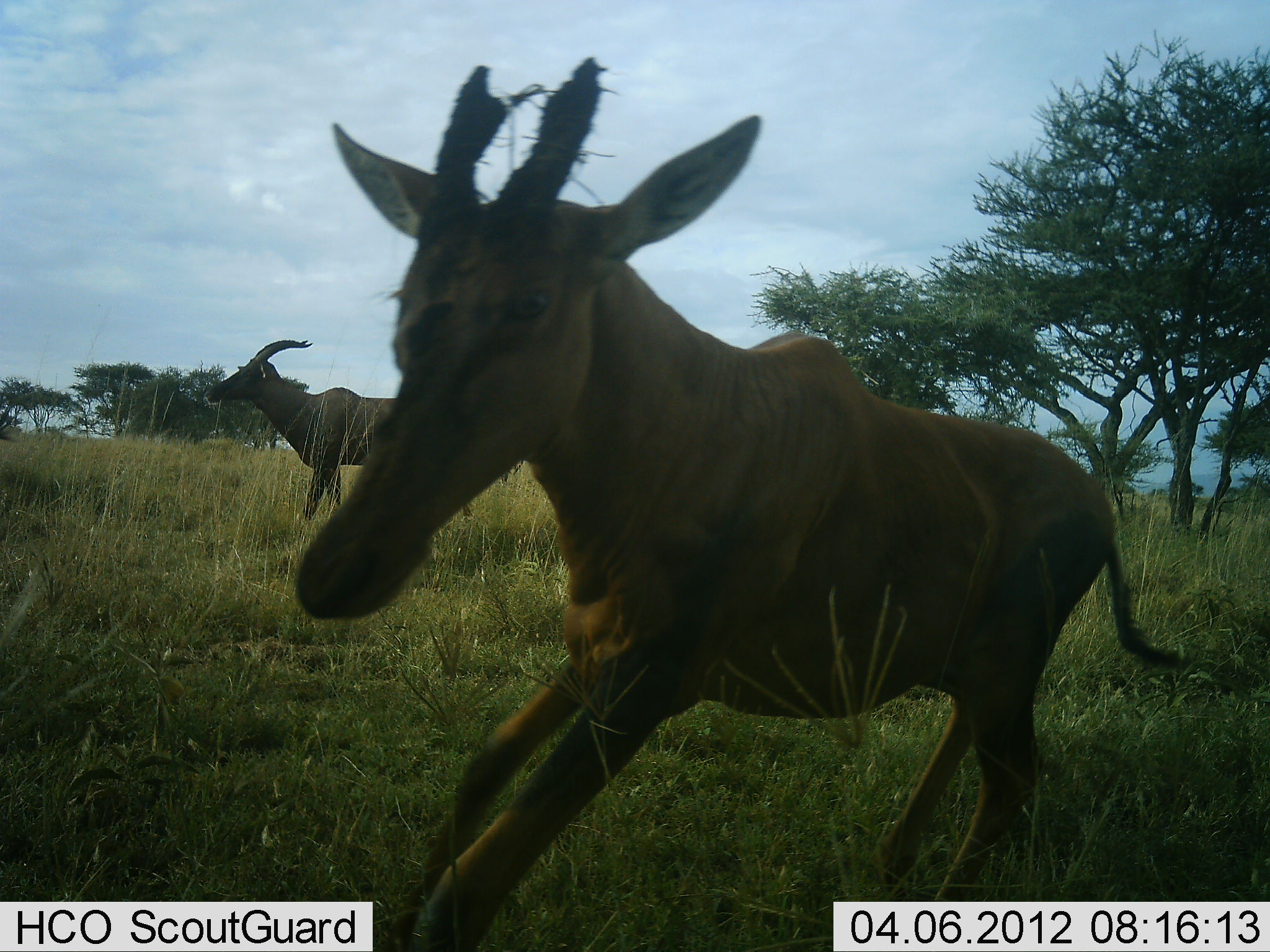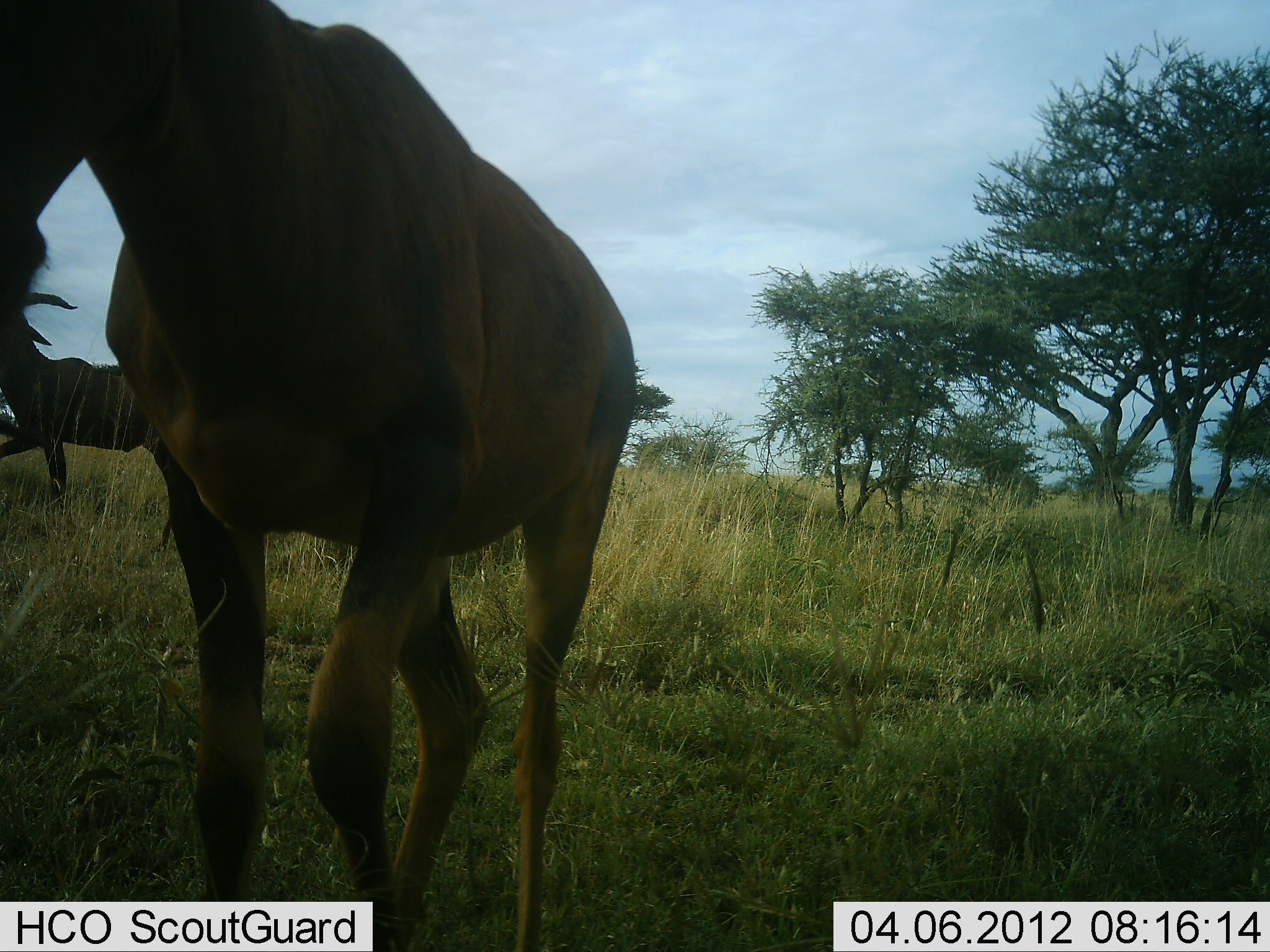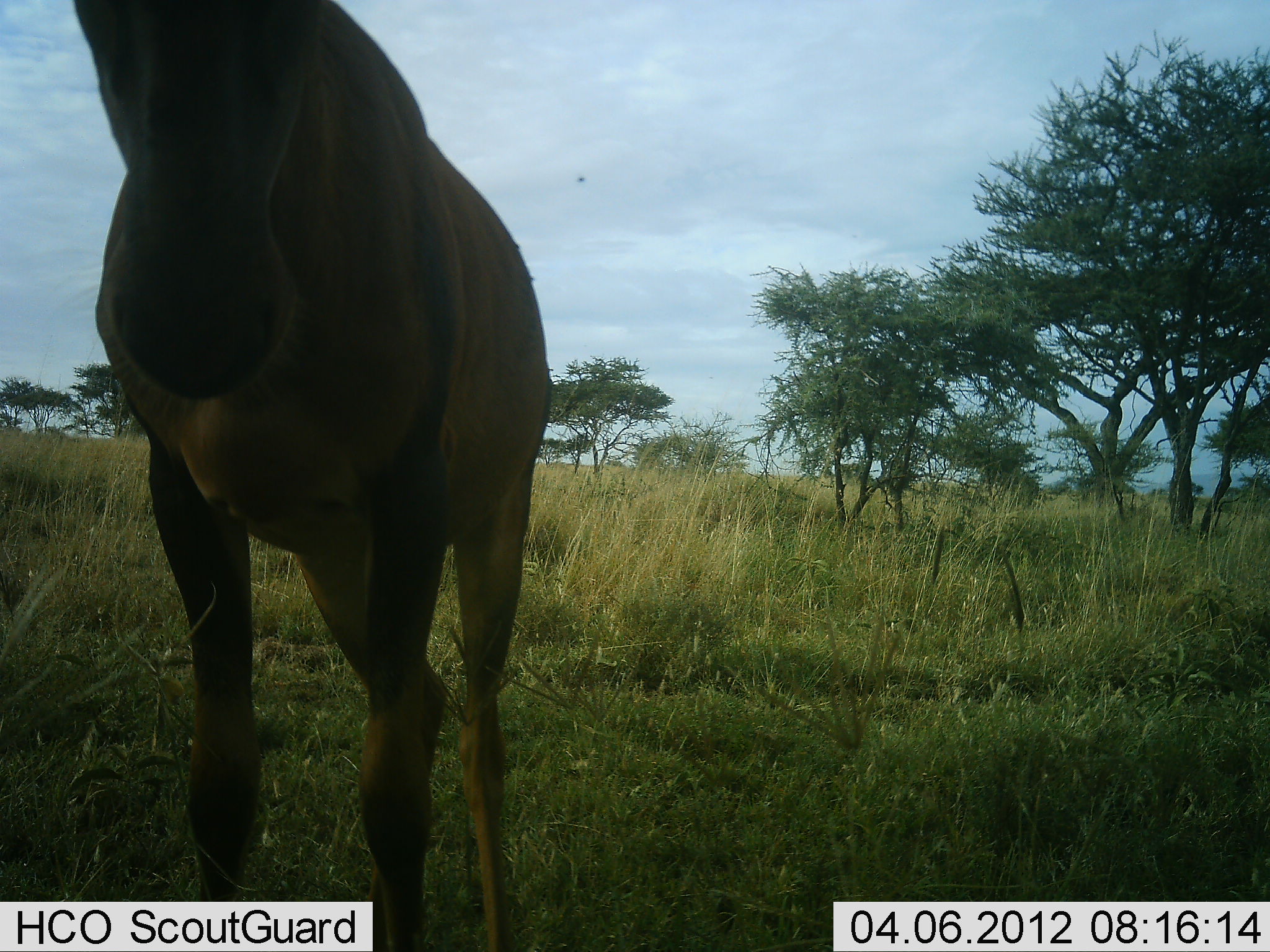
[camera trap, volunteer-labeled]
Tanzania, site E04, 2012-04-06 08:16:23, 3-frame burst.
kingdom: Animalia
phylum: Chordata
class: Mammalia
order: Artiodactyla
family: Bovidae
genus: Damaliscus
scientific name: Damaliscus lunatus jimela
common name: topi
Topi (Damaliscus lunatus jimela), count 2. Behavior (volunteer vote fractions): standing 10%, resting 0%, moving 90%, interacting 10%. Young present (vote fraction): 20%. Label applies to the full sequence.